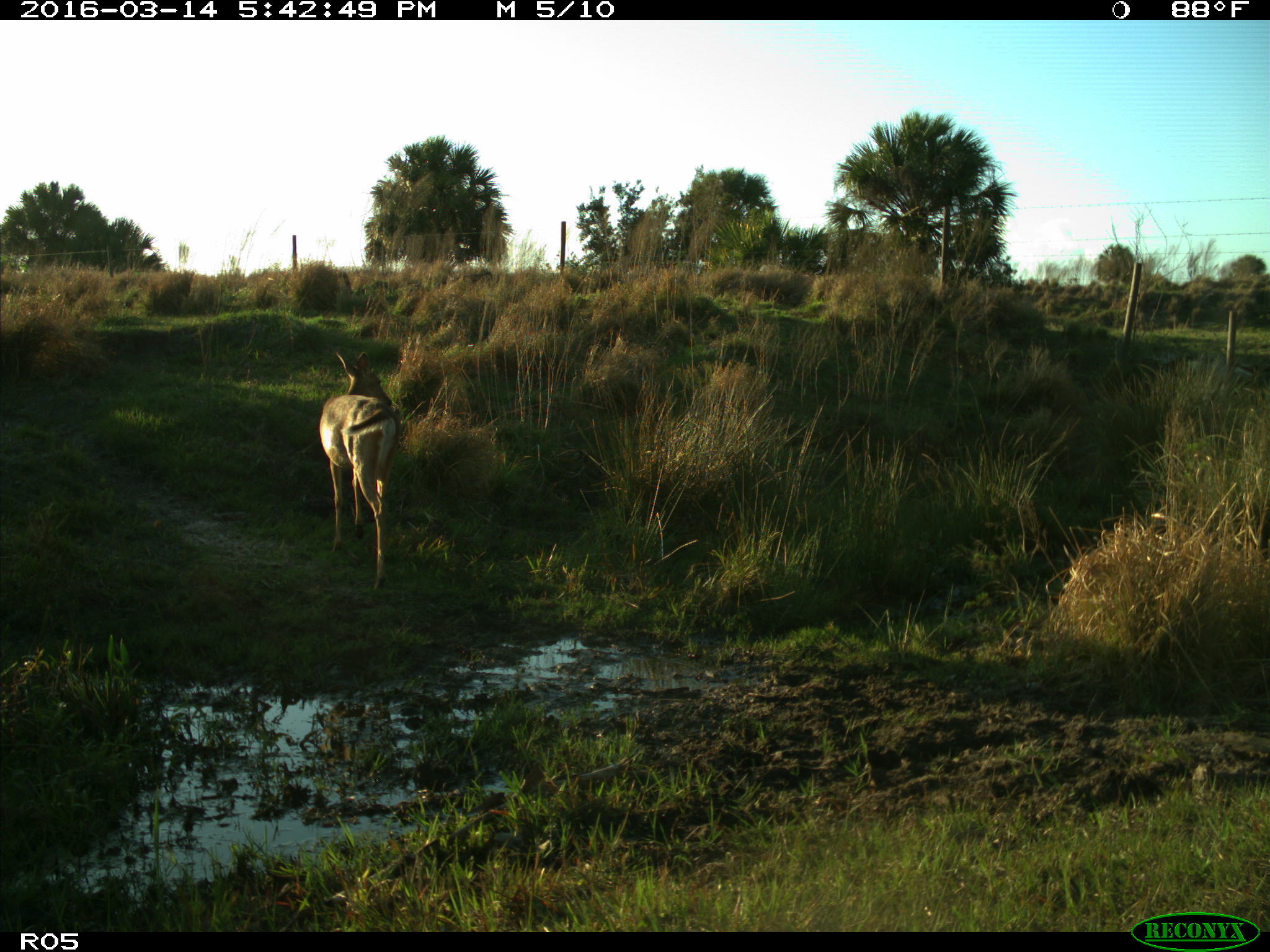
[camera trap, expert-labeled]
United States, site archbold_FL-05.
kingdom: Animalia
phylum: Chordata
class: Mammalia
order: Artiodactyla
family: Cervidae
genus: Odocoileus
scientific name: Odocoileus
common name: deer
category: unidentified deer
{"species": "unidentified deer (deer) (Odocoileus)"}